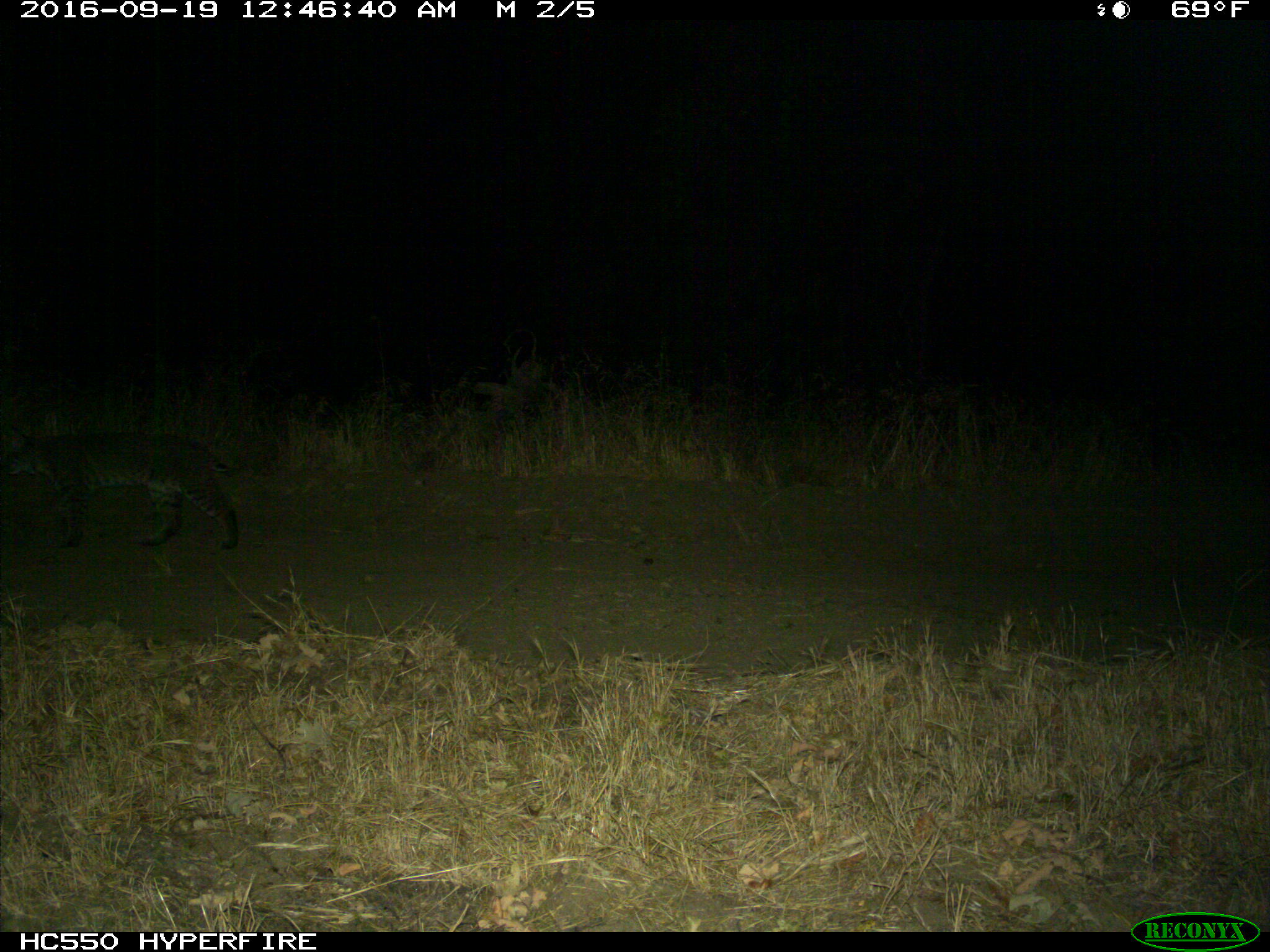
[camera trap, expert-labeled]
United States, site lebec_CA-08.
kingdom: Animalia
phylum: Chordata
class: Mammalia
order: Carnivora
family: Felidae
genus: Lynx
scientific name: Lynx rufus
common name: bobcat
Lynx rufus (bobcat).